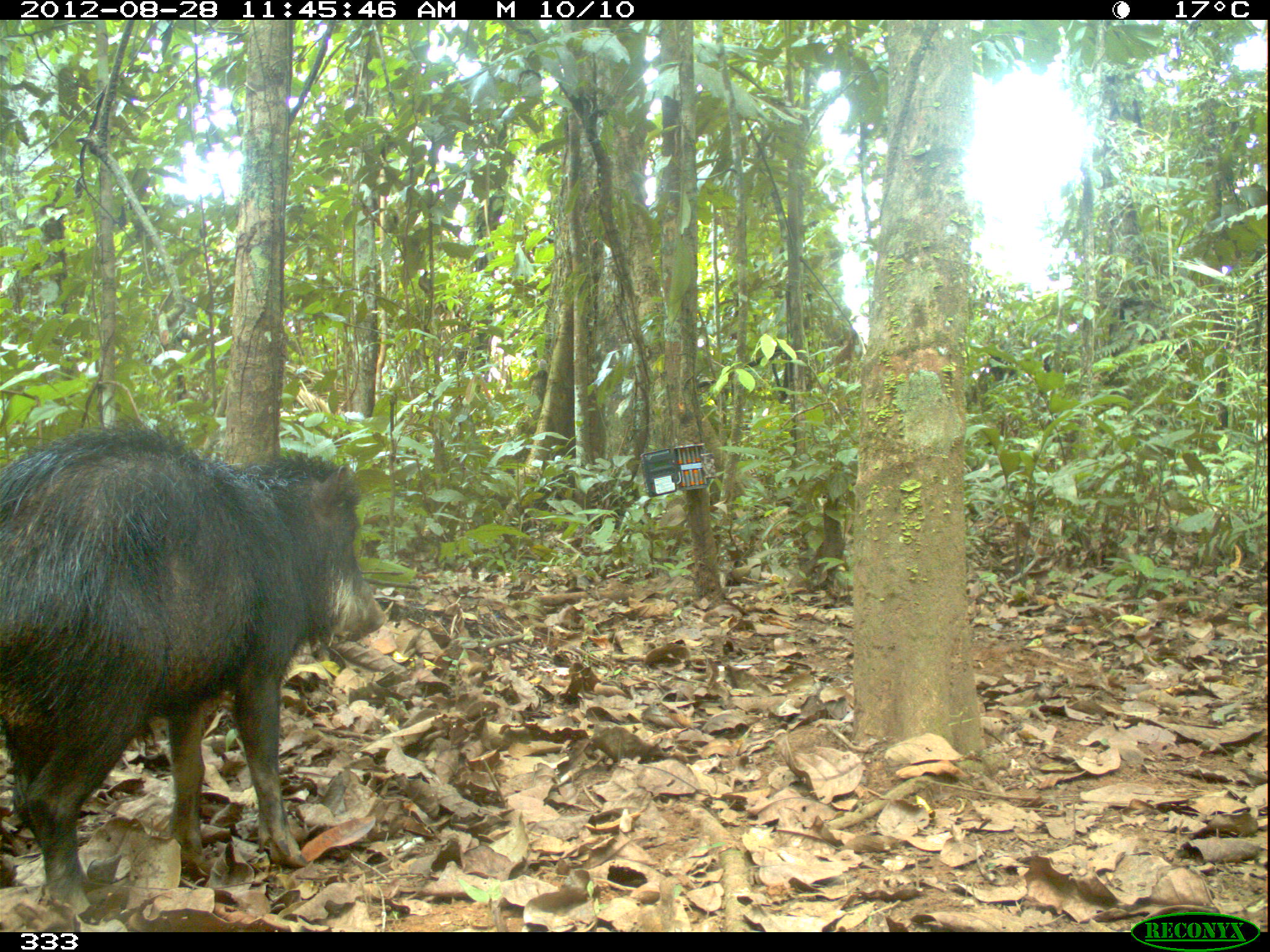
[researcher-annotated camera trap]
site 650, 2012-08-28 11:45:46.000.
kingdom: Animalia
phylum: Chordata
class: Mammalia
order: Artiodactyla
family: Tayassuidae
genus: Tayassu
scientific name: Tayassu pecari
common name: white-lipped peccary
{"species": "Tayassu pecari (white-lipped peccary)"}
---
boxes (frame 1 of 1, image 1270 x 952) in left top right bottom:
tayassu pecari: 0 409 384 914